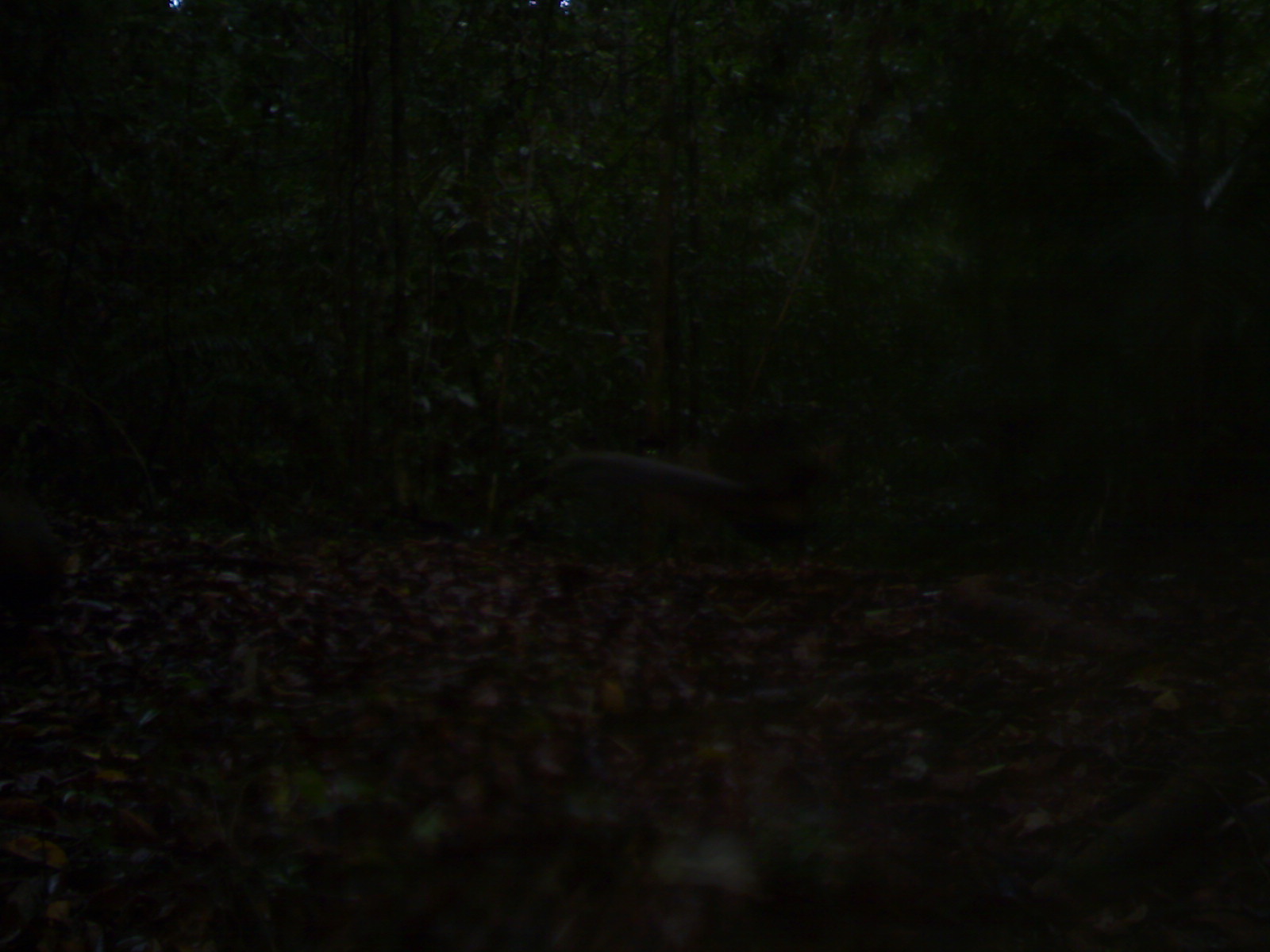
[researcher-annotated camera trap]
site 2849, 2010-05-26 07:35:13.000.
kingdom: Animalia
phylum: Chordata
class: Aves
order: Galliformes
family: Phasianidae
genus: Argusianus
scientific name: Argusianus argus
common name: great argus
Argusianus argus (great argus), count 1.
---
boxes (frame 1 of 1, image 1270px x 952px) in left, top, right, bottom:
argusianus argus: 534, 401, 828, 585; 2, 475, 58, 615